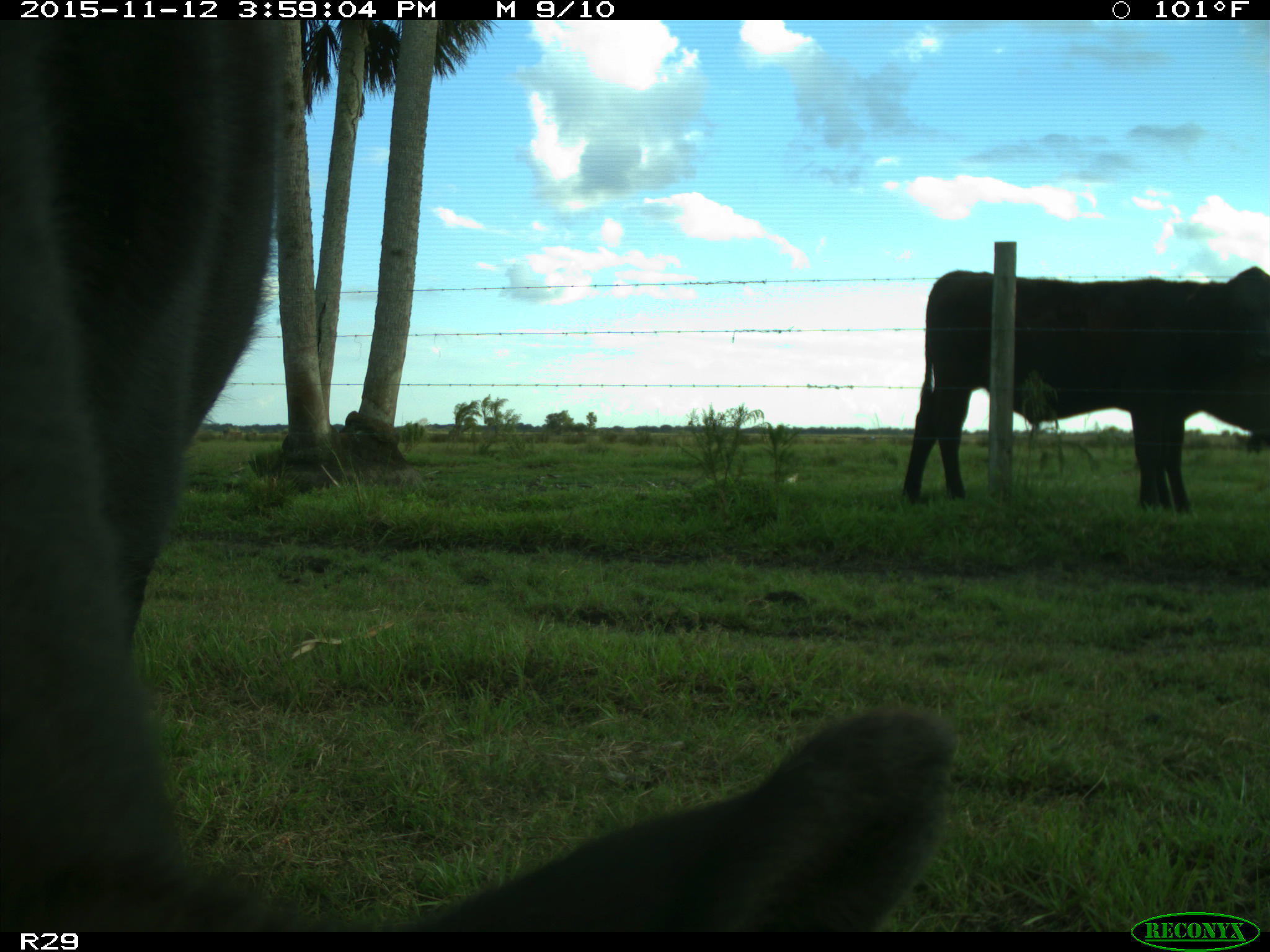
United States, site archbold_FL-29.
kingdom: Animalia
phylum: Chordata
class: Mammalia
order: Artiodactyla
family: Bovidae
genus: Bos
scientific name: Bos taurus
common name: domestic cow